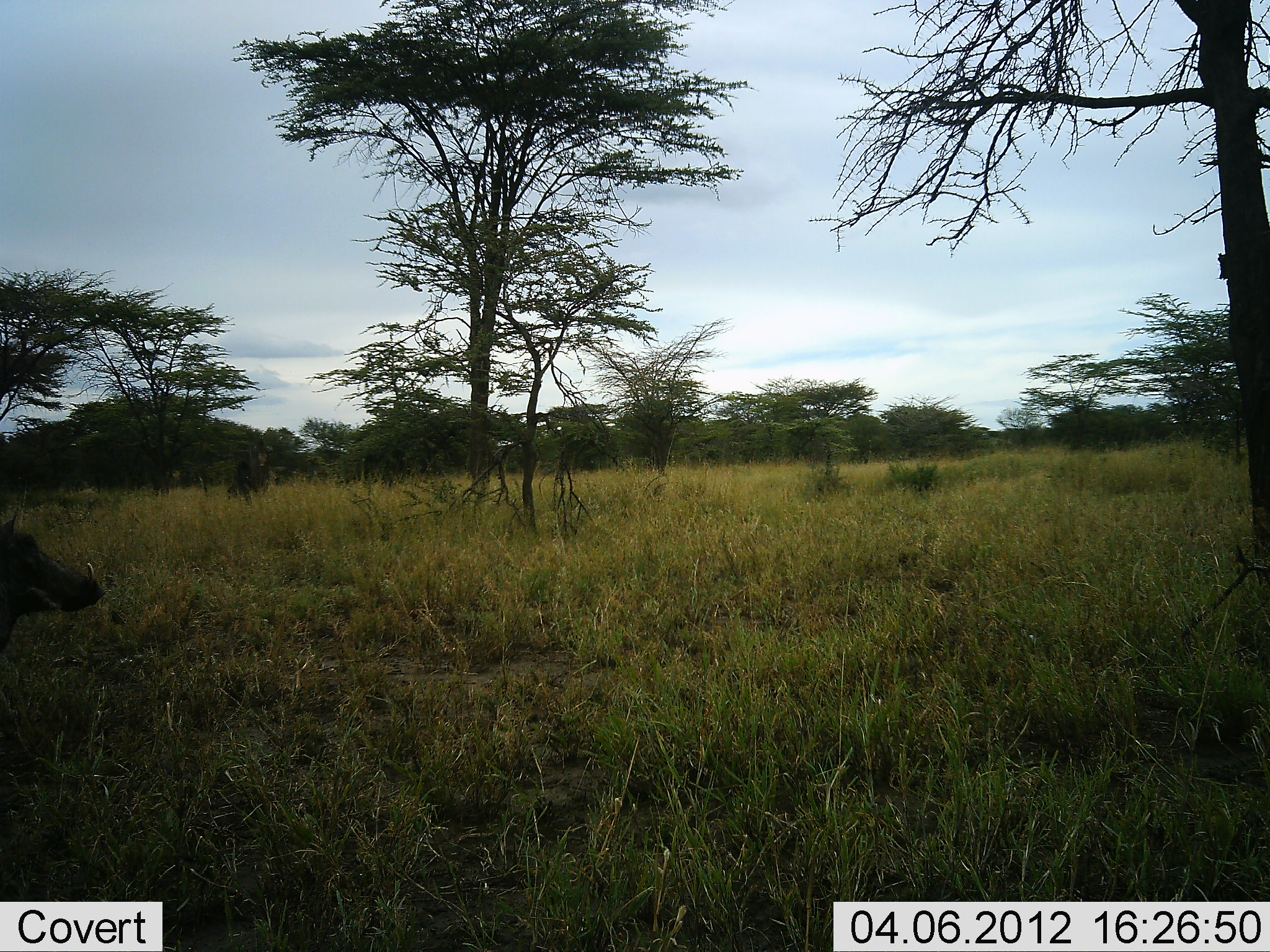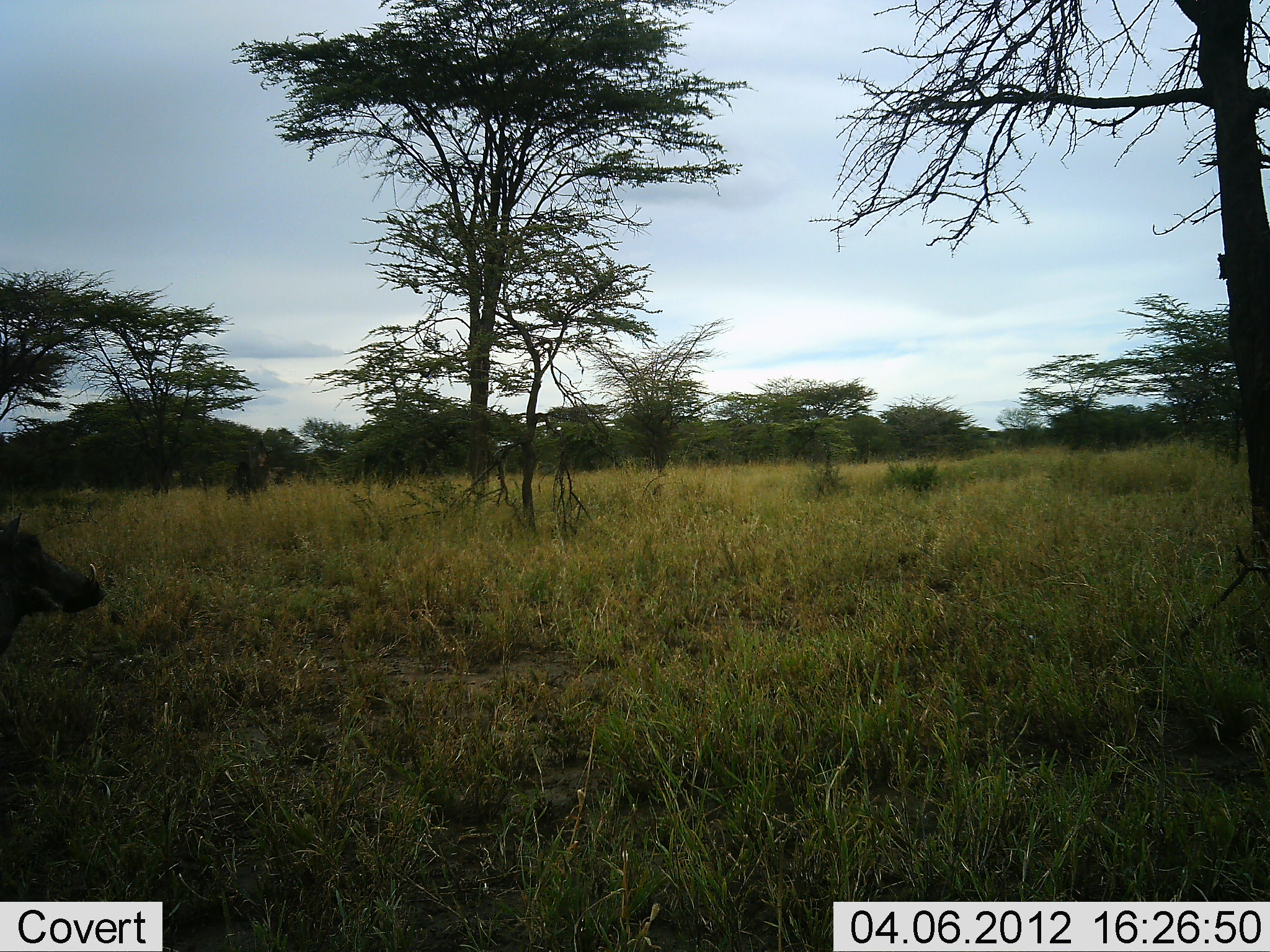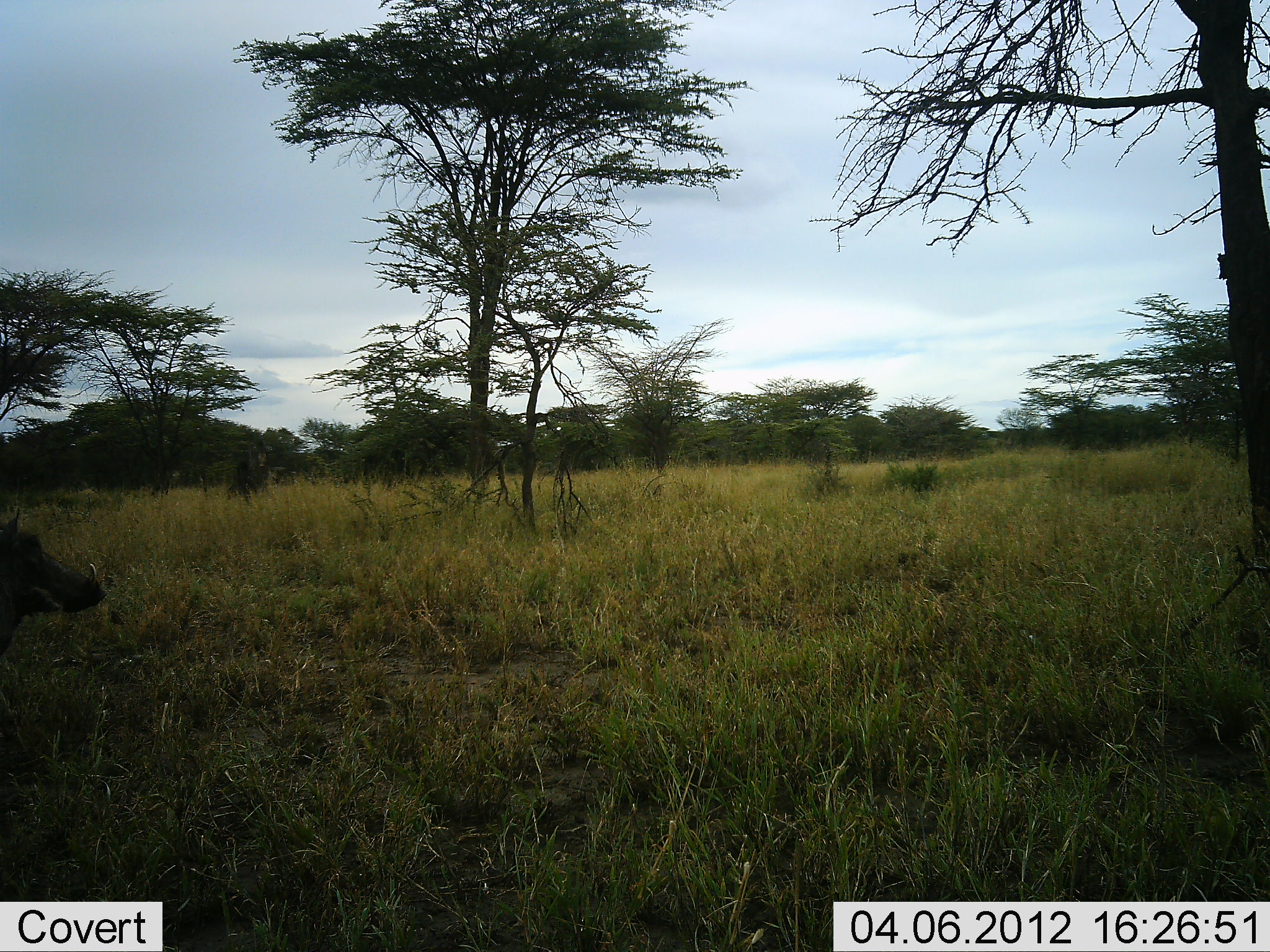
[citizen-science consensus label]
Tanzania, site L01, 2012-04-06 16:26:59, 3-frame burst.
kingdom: Animalia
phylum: Chordata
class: Mammalia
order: Artiodactyla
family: Suidae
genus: Phacochoerus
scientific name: Phacochoerus africanus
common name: warthog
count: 1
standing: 92%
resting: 0%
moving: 8%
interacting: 0%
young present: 0%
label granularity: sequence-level